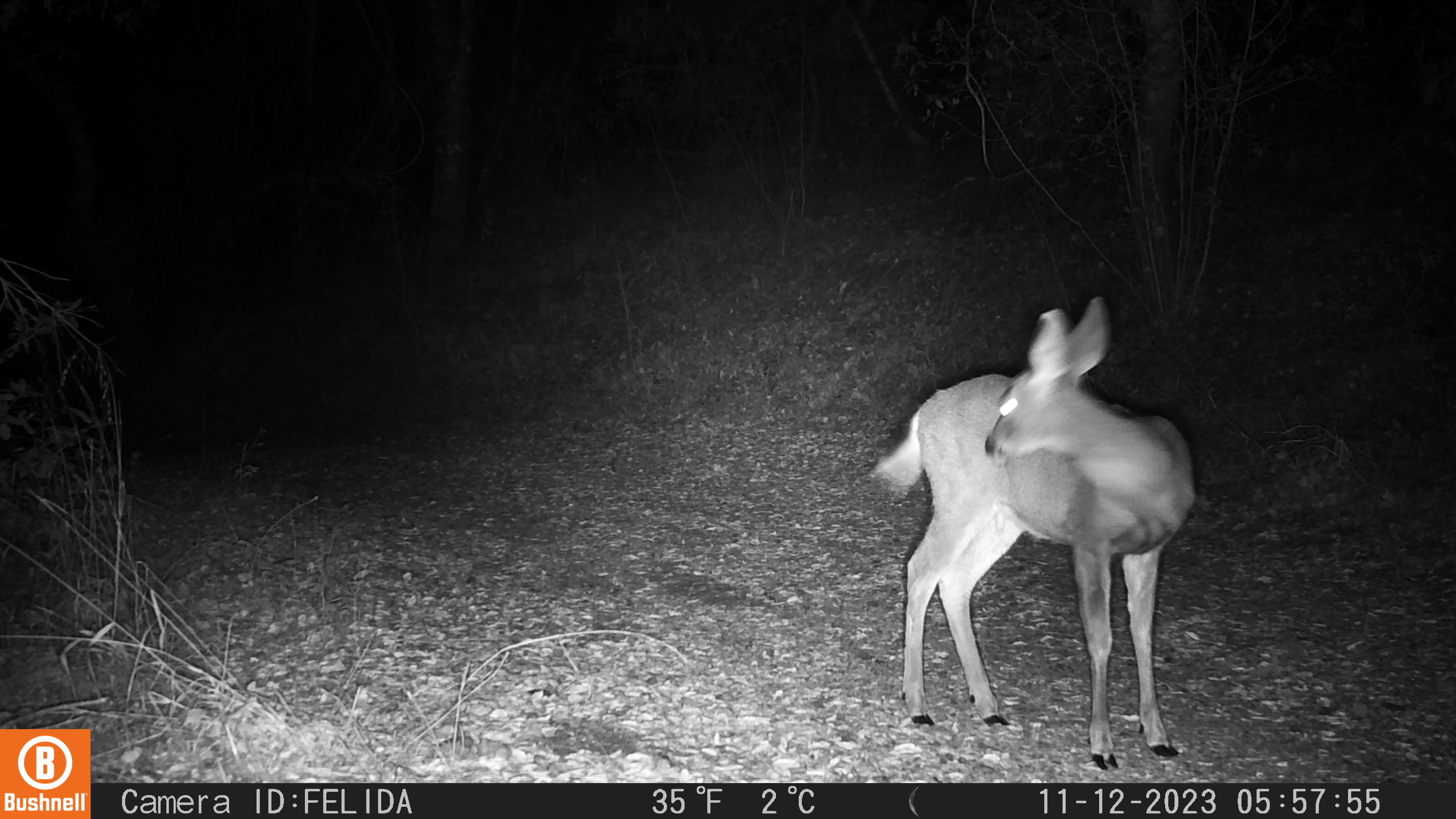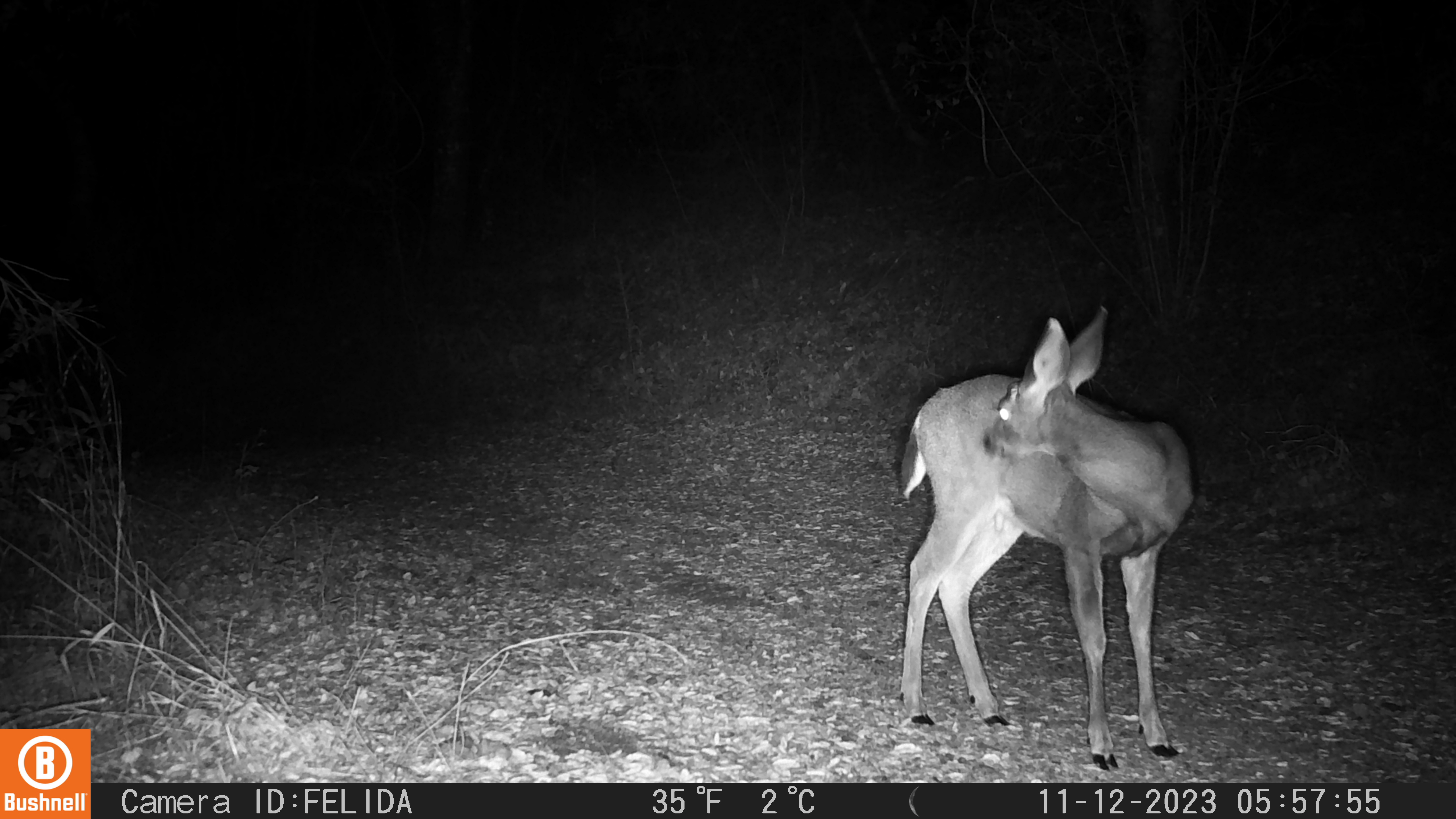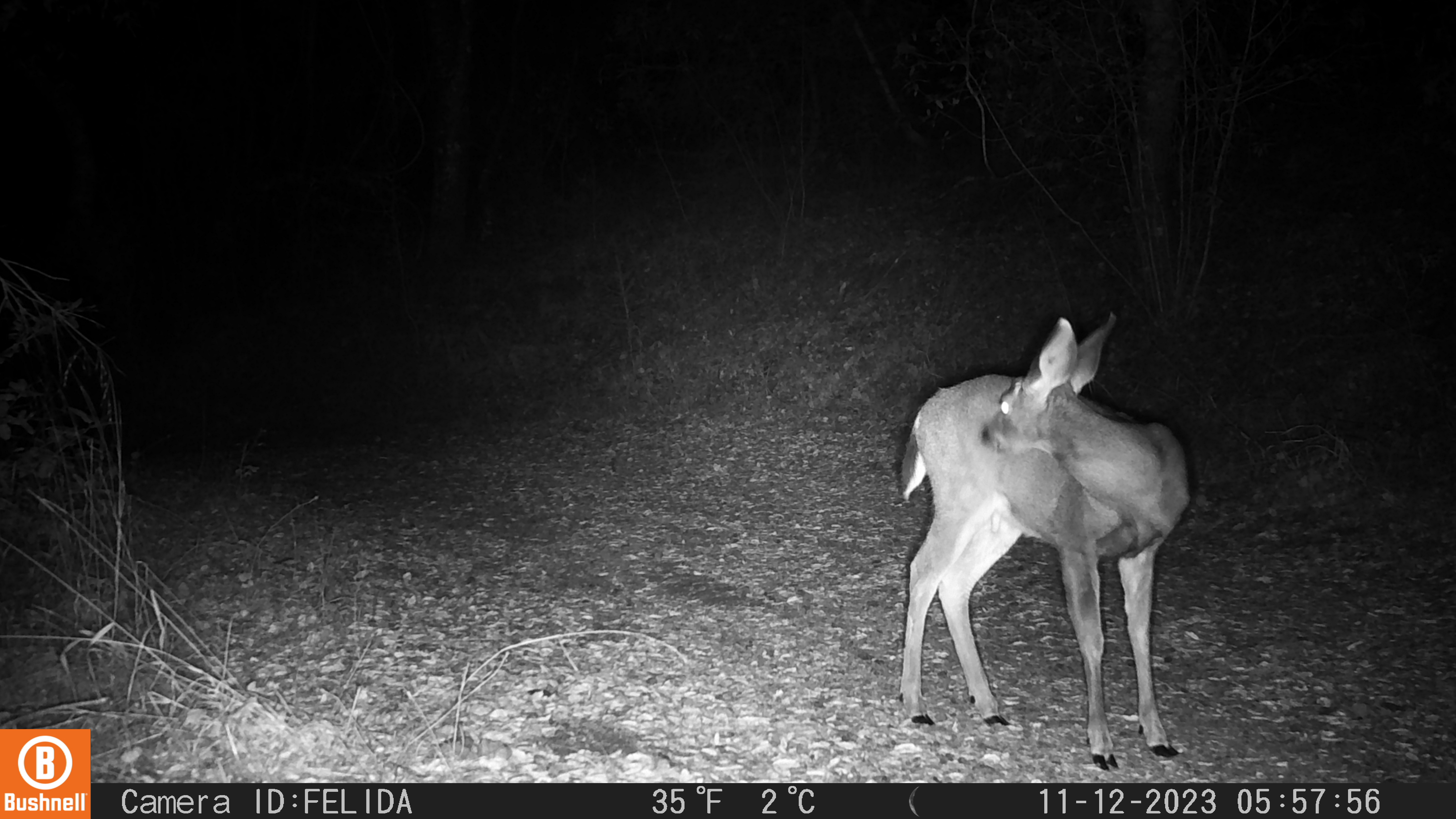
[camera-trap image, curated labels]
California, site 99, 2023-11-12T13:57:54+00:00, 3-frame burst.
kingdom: Animalia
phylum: Chordata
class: Mammalia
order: Artiodactyla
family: Cervidae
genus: Odocoileus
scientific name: Odocoileus hemionus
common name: mule deer